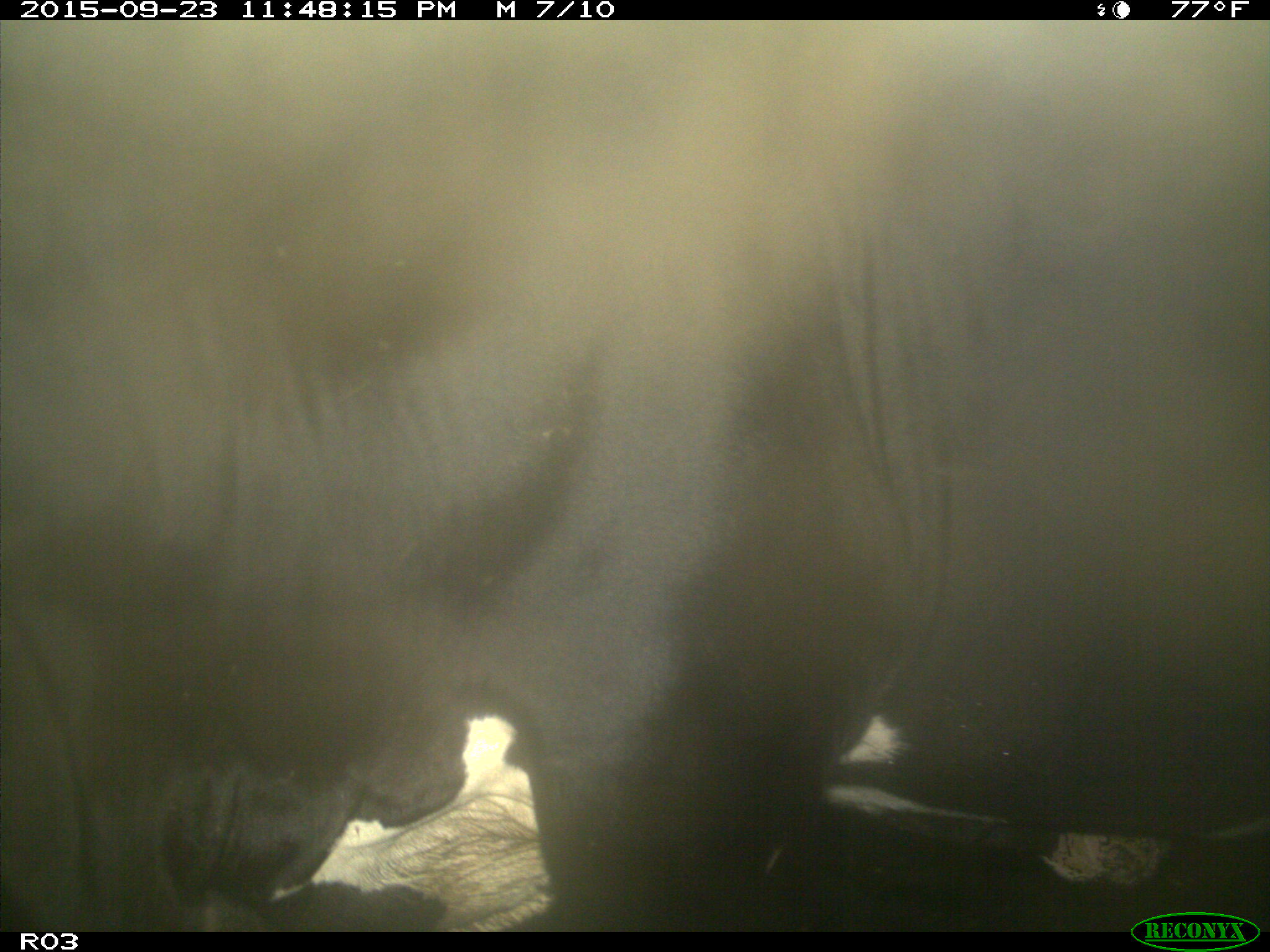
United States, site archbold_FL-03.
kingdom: Animalia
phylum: Chordata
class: Mammalia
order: Artiodactyla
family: Bovidae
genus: Bos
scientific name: Bos taurus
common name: domestic cow